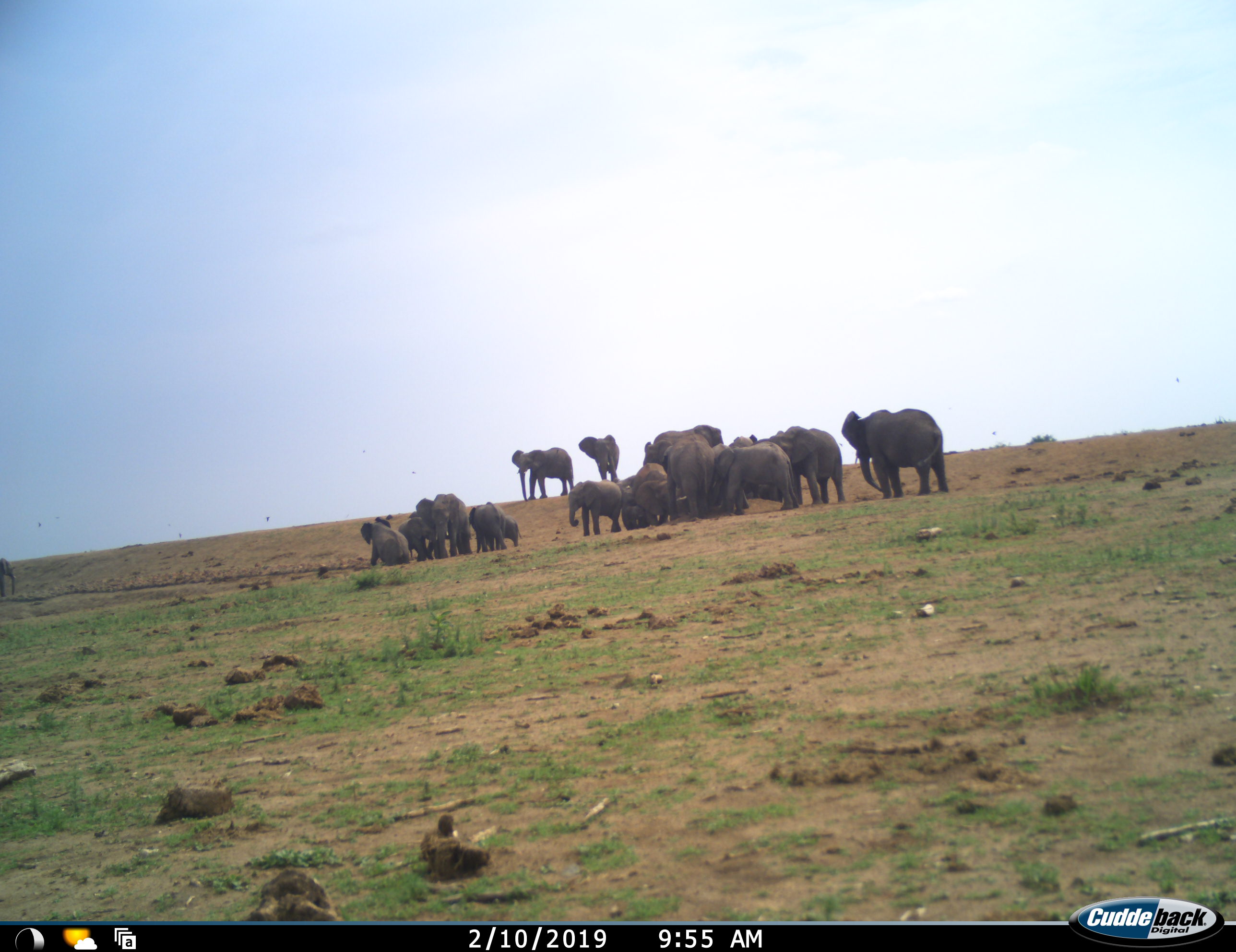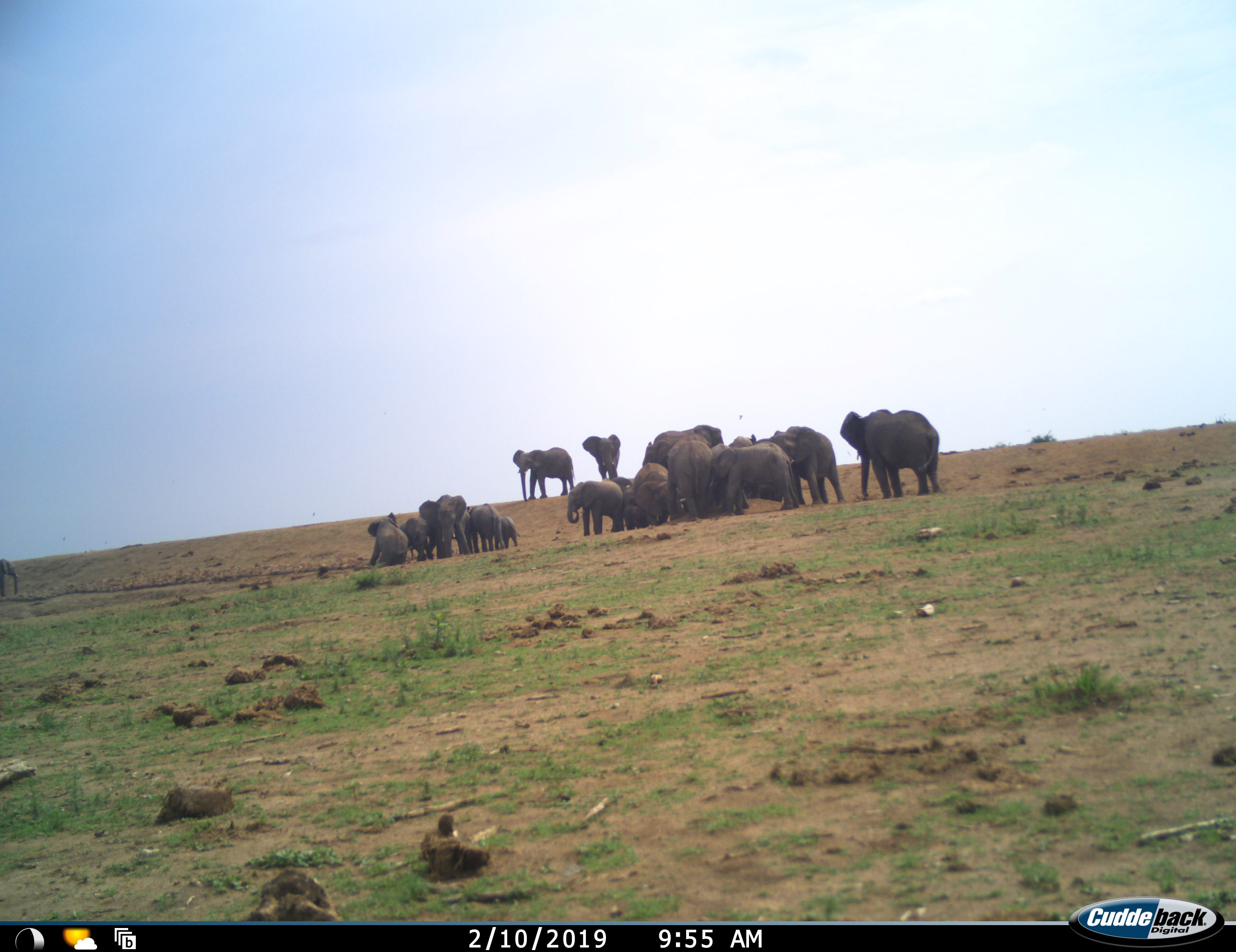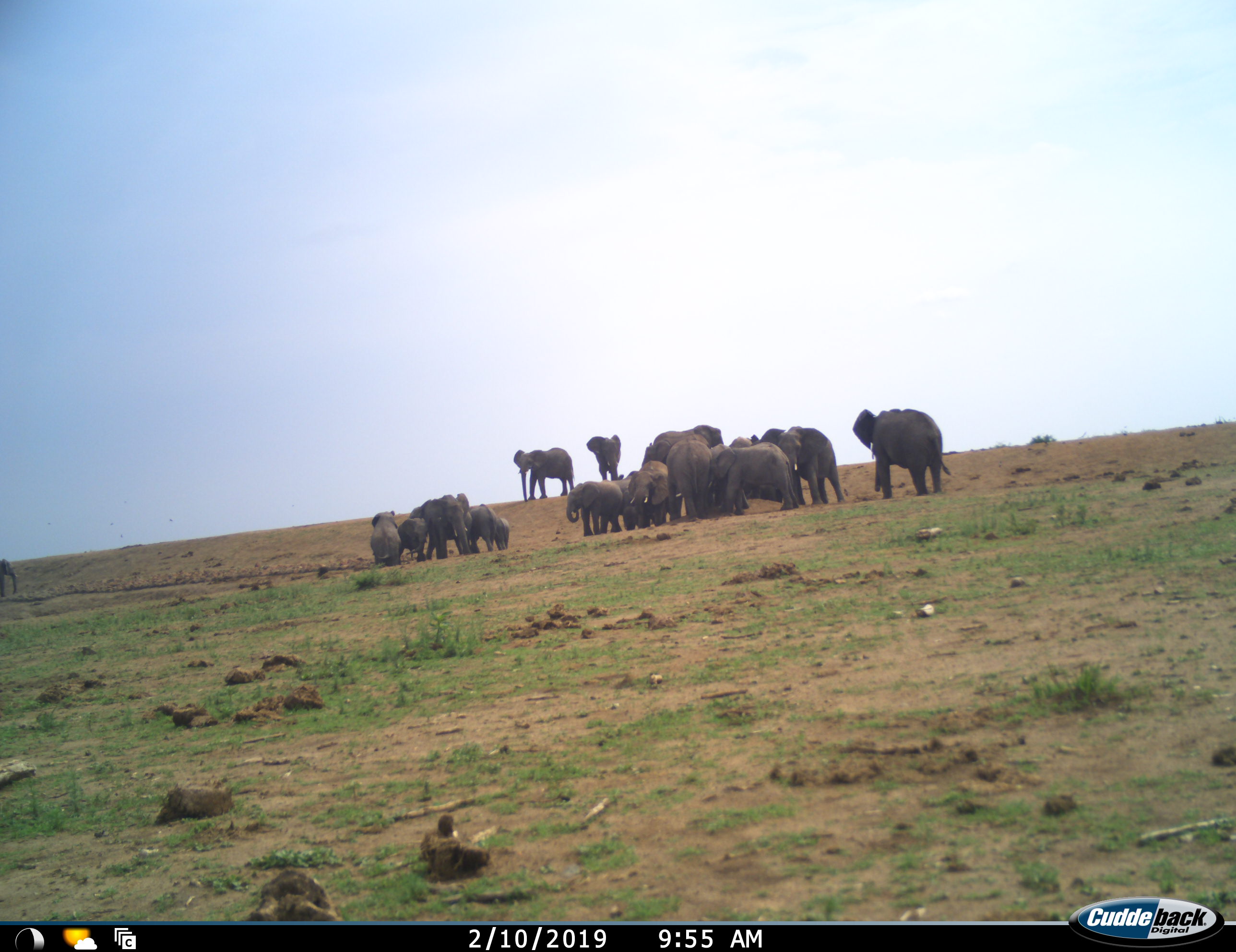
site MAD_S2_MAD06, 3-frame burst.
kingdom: Animalia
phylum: Chordata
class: Mammalia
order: Proboscidea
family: Elephantidae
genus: Loxodonta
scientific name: Loxodonta africana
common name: african bush elephant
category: elephant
Elephant (african bush elephant) (Loxodonta africana), count 11-50. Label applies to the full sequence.